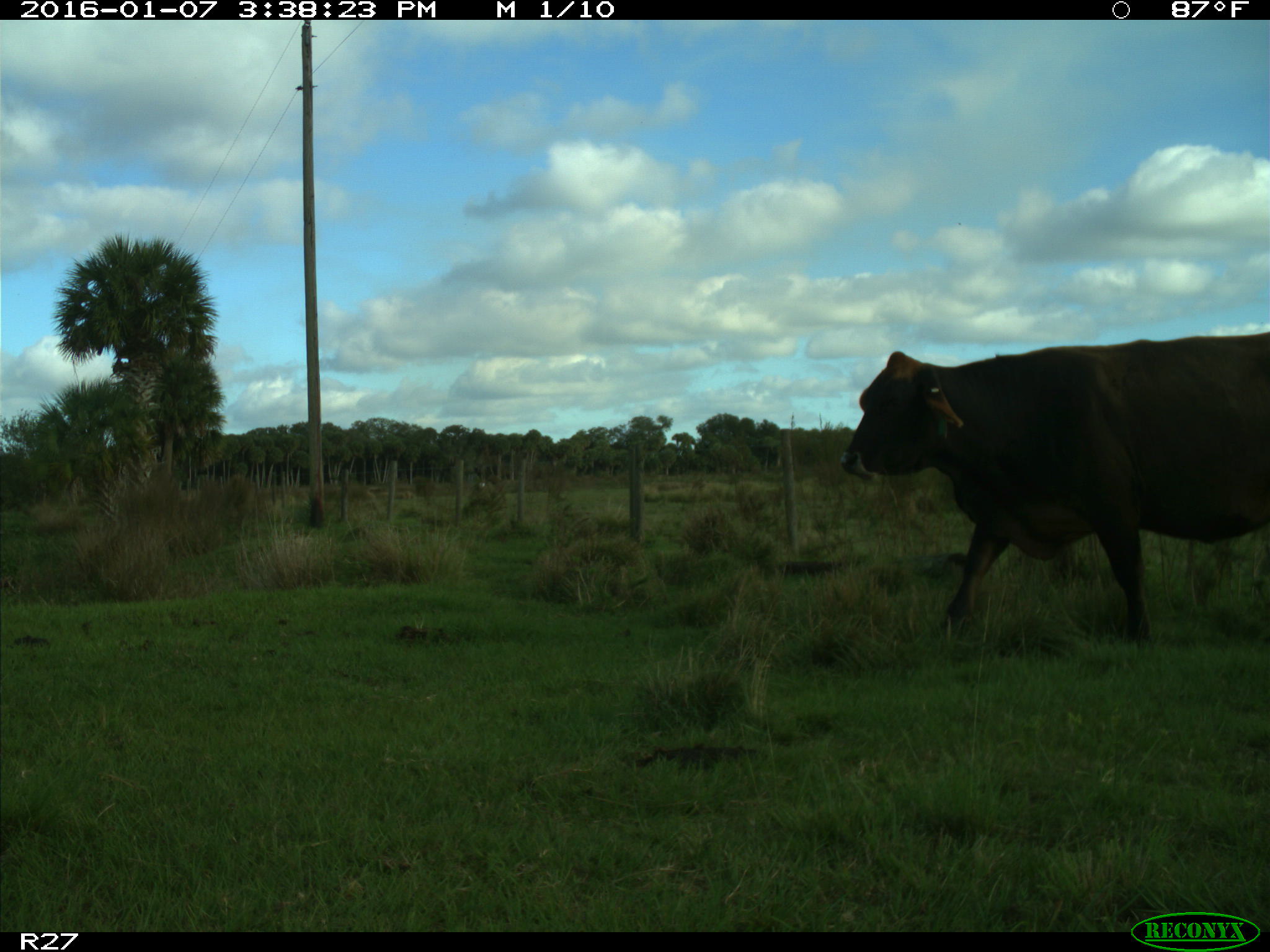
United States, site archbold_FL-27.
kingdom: Animalia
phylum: Chordata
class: Mammalia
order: Artiodactyla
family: Bovidae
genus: Bos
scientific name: Bos taurus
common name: domestic cow